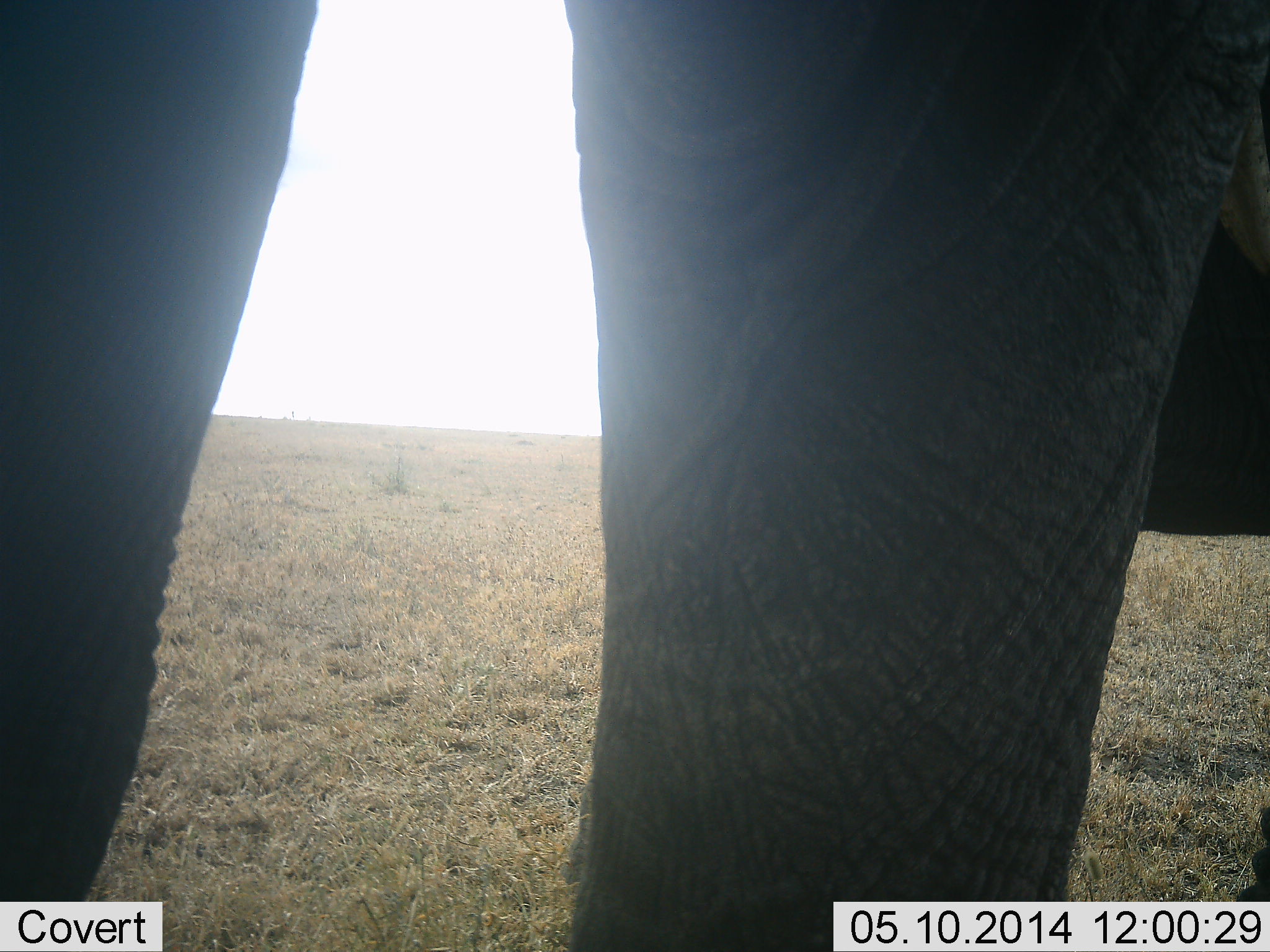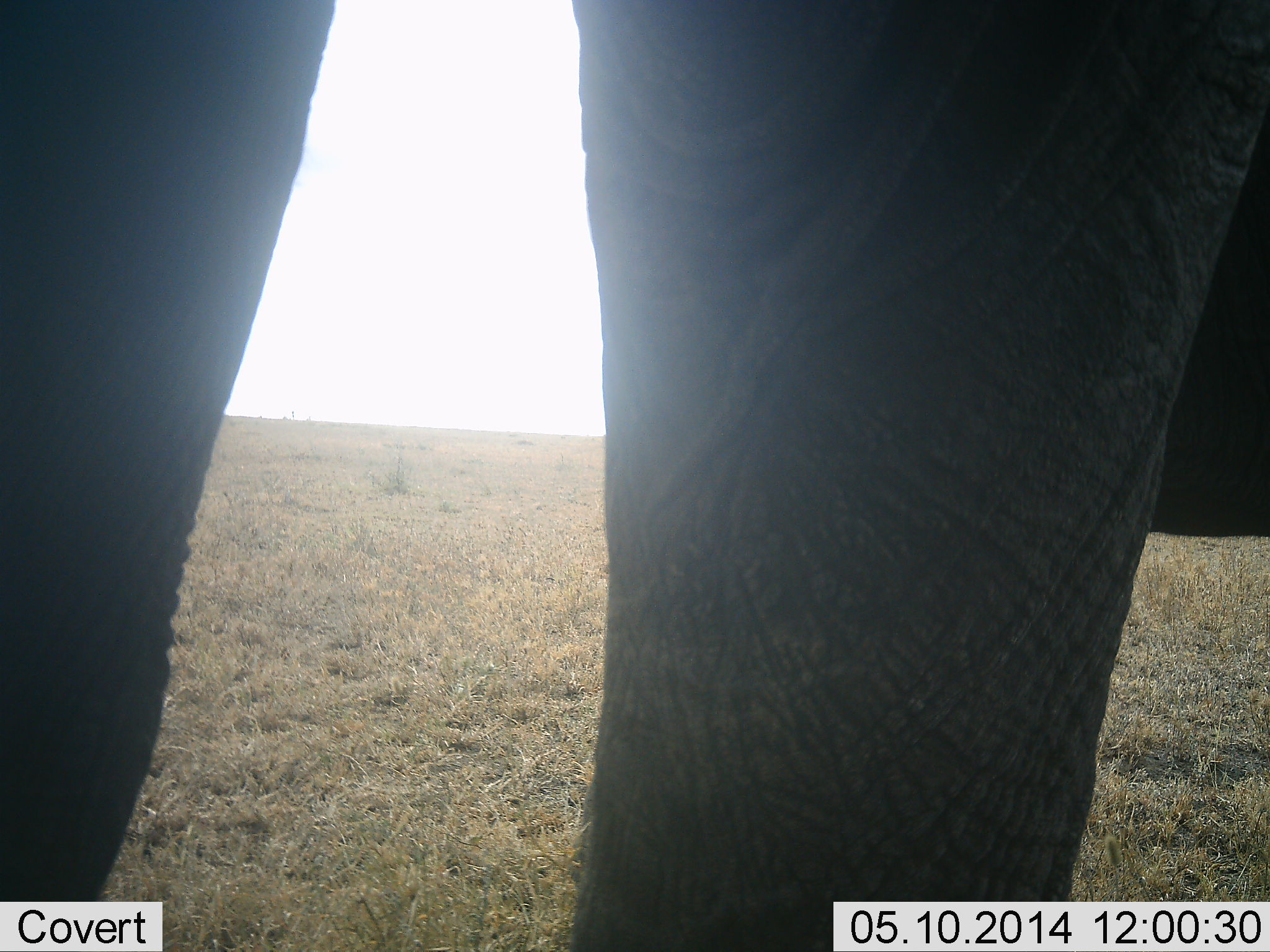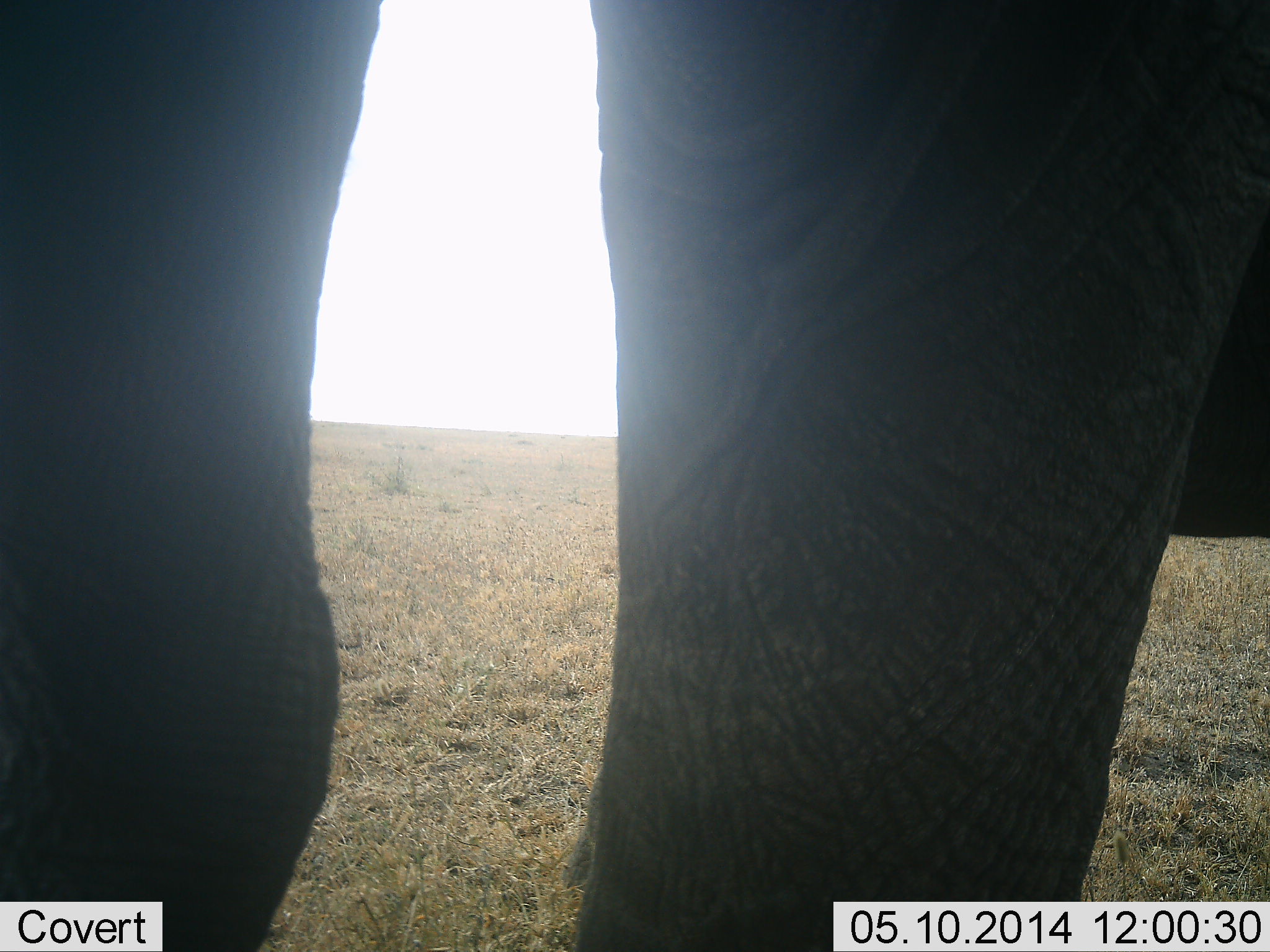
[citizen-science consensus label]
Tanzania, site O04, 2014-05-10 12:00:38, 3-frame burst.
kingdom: Animalia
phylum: Chordata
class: Mammalia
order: Proboscidea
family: Elephantidae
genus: Loxodonta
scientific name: Loxodonta africana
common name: african bush elephant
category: elephant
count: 1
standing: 97%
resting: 3%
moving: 0%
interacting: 0%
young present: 0%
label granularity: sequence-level